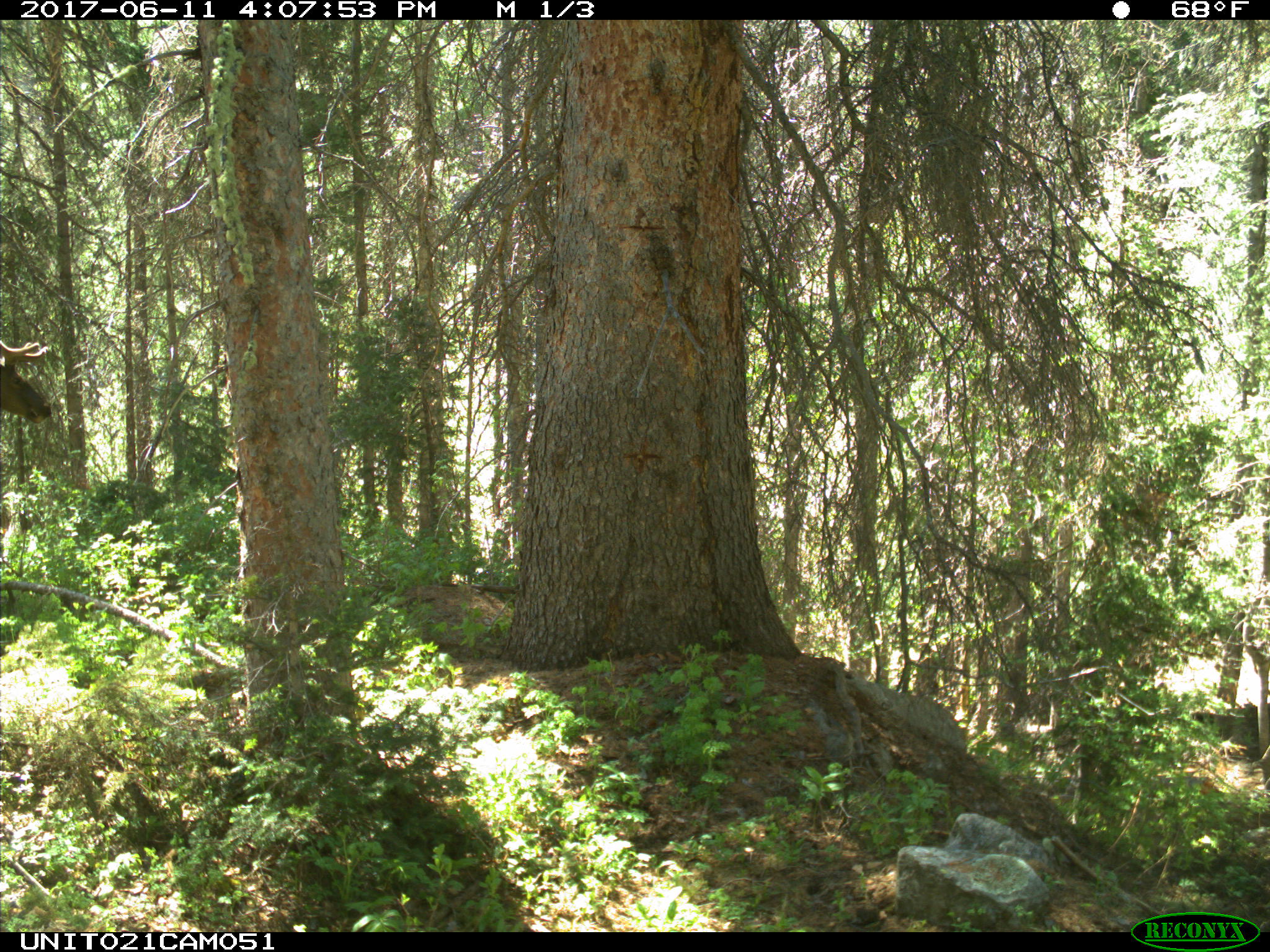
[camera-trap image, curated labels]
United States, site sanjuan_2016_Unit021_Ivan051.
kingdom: Animalia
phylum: Chordata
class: Mammalia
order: Artiodactyla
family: Cervidae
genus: Cervus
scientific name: Cervus elaphus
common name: red deer